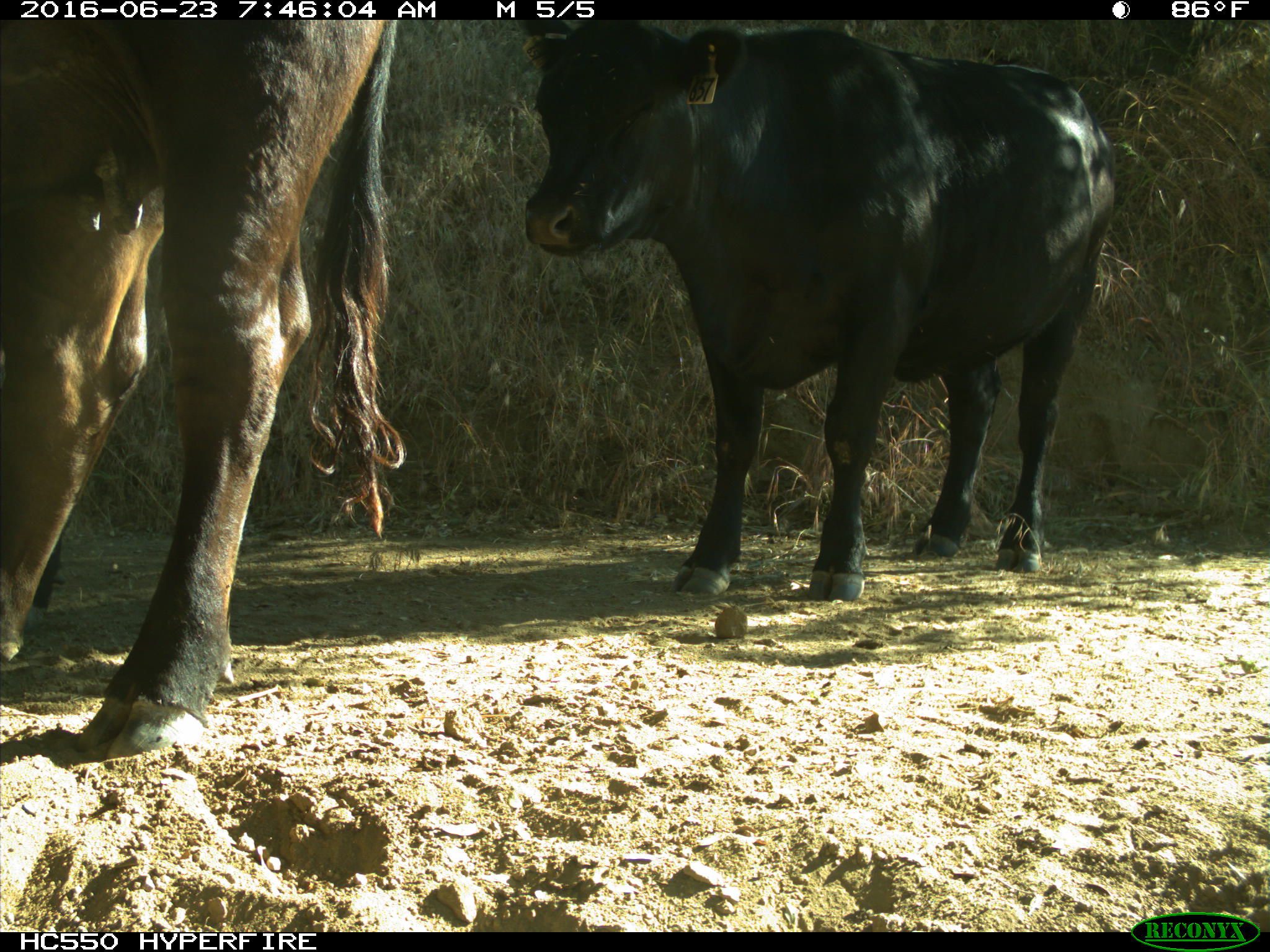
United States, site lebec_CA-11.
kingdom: Animalia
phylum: Chordata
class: Mammalia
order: Artiodactyla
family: Bovidae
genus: Bos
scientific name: Bos taurus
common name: domestic cow